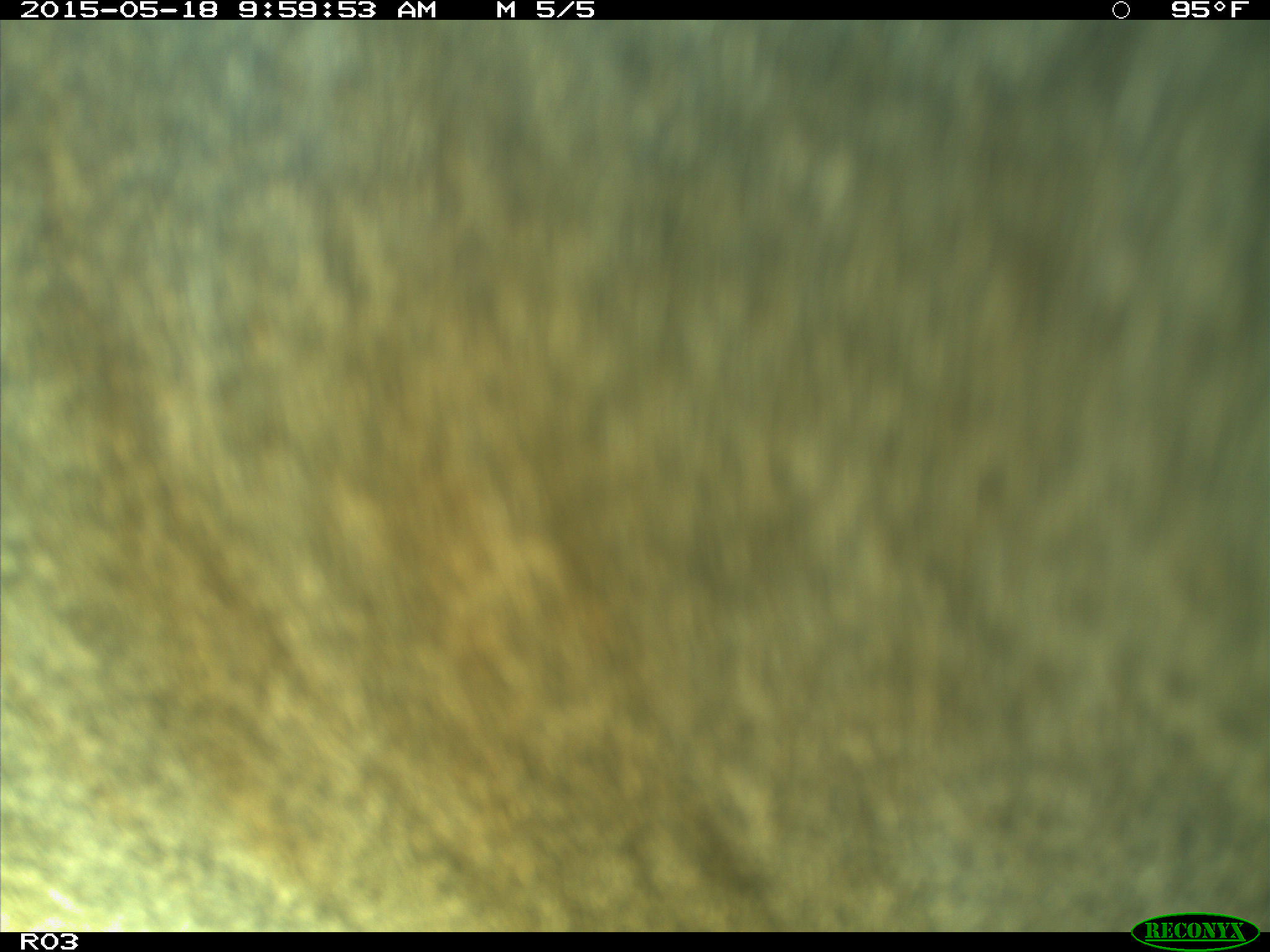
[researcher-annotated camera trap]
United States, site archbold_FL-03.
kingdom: Animalia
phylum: Chordata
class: Mammalia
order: Artiodactyla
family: Bovidae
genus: Bos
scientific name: Bos taurus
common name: domestic cow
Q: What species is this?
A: Bos taurus (domestic cow).